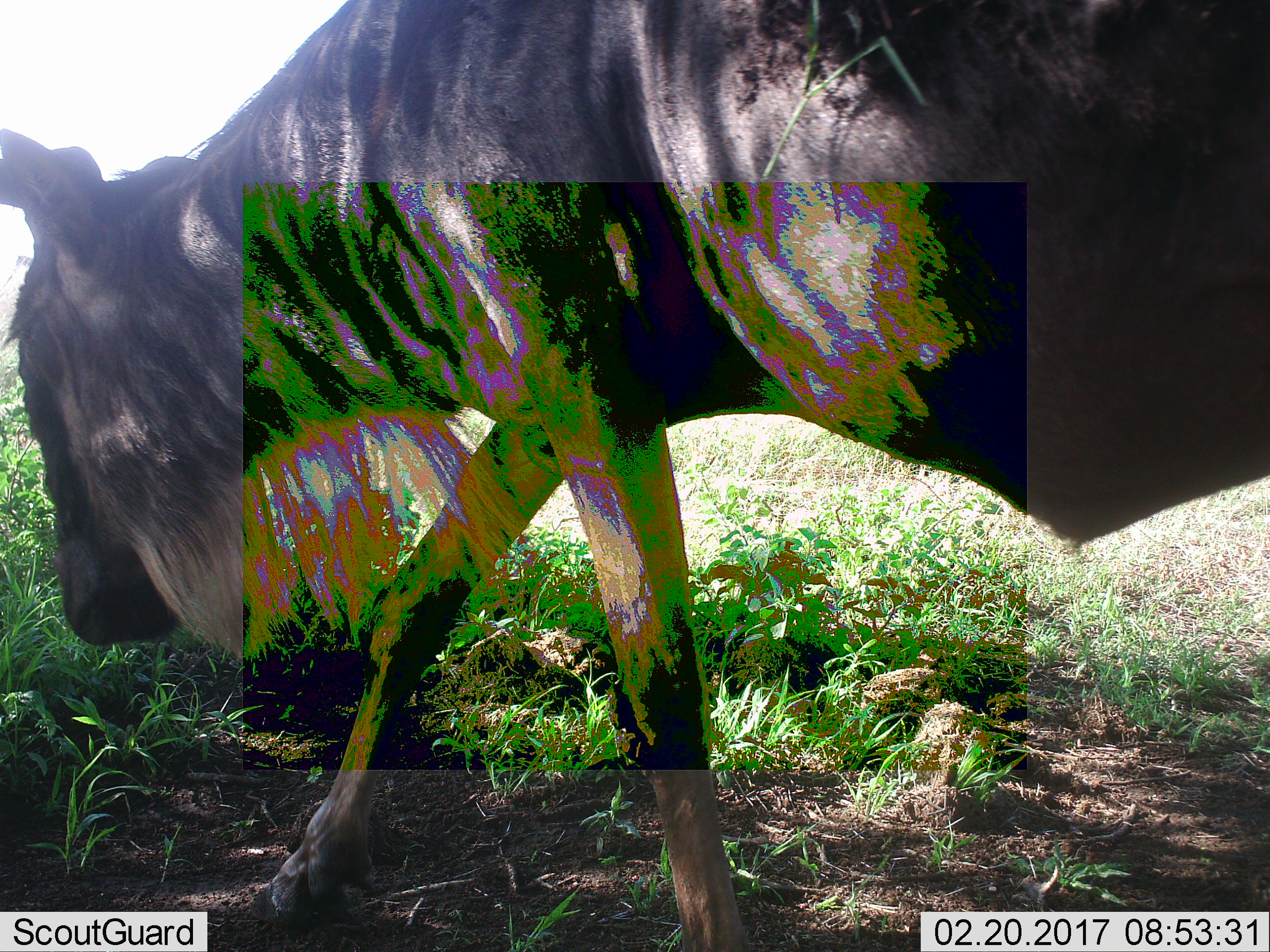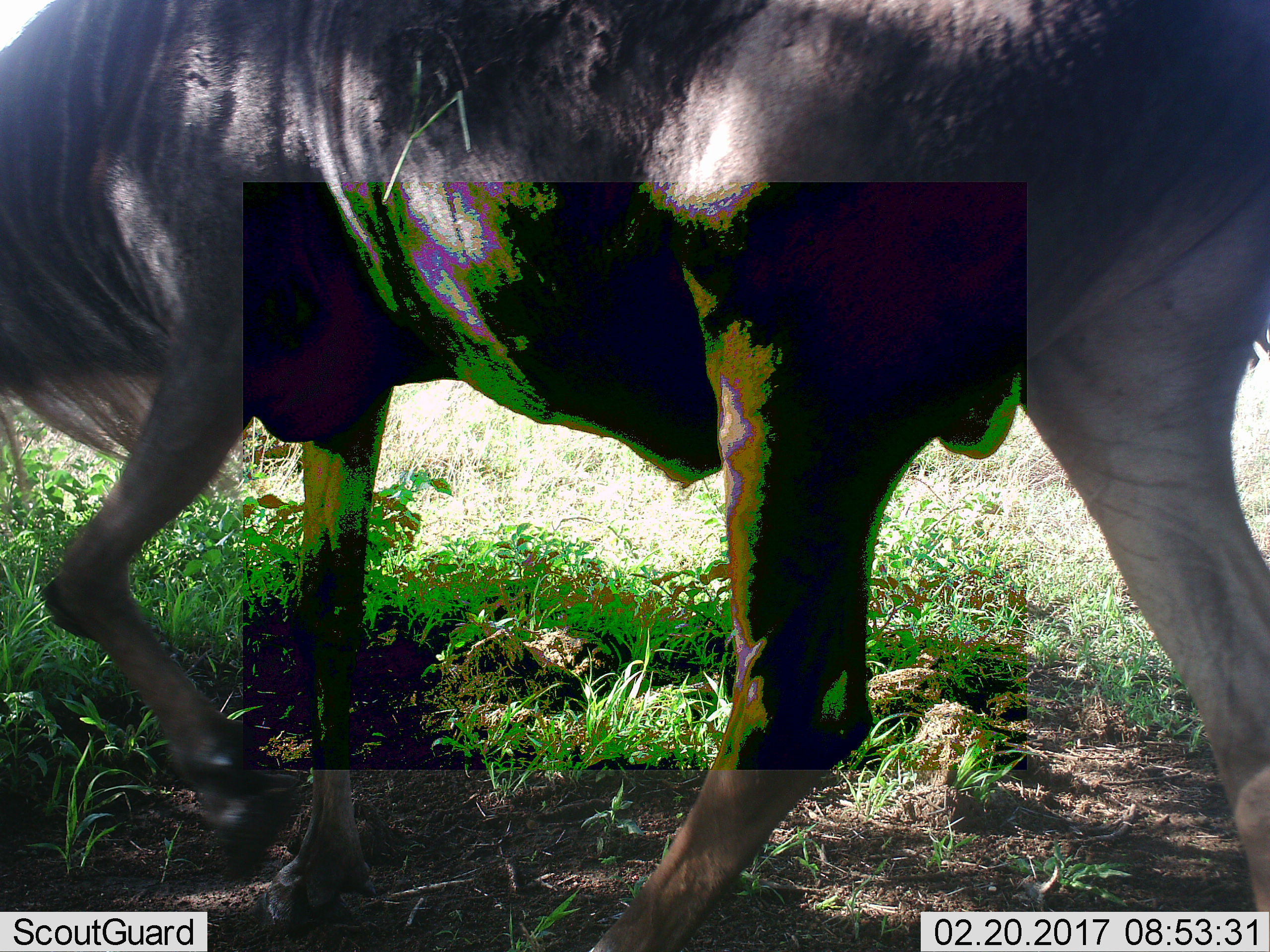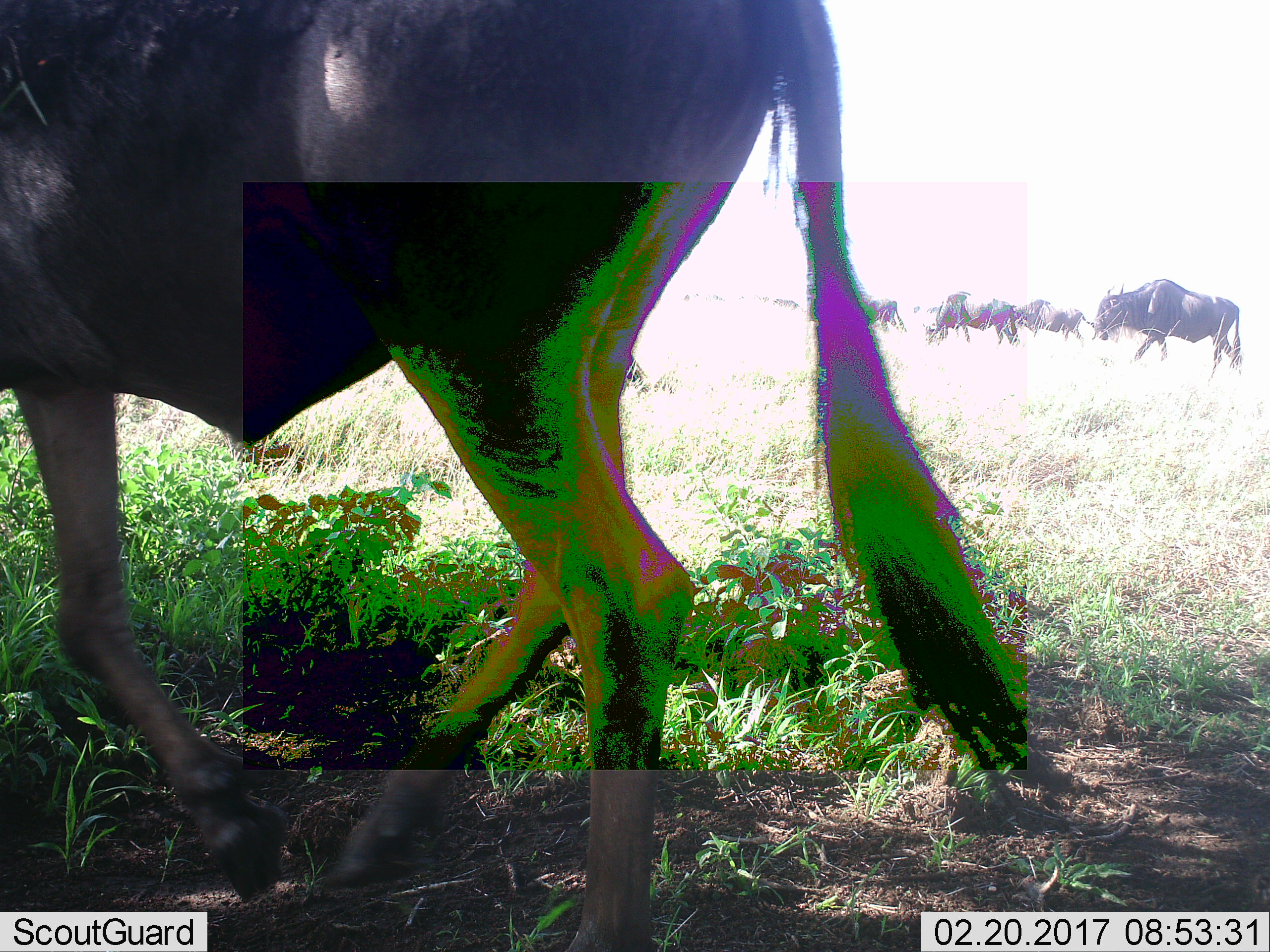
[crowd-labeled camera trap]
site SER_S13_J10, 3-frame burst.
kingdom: Animalia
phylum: Chordata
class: Mammalia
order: Artiodactyla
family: Bovidae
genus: Connochaetes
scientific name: Connochaetes taurinus taurinus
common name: blue wildebeest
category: wildebeestblue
Wildebeestblue (blue wildebeest) (Connochaetes taurinus taurinus), count 1. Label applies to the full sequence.